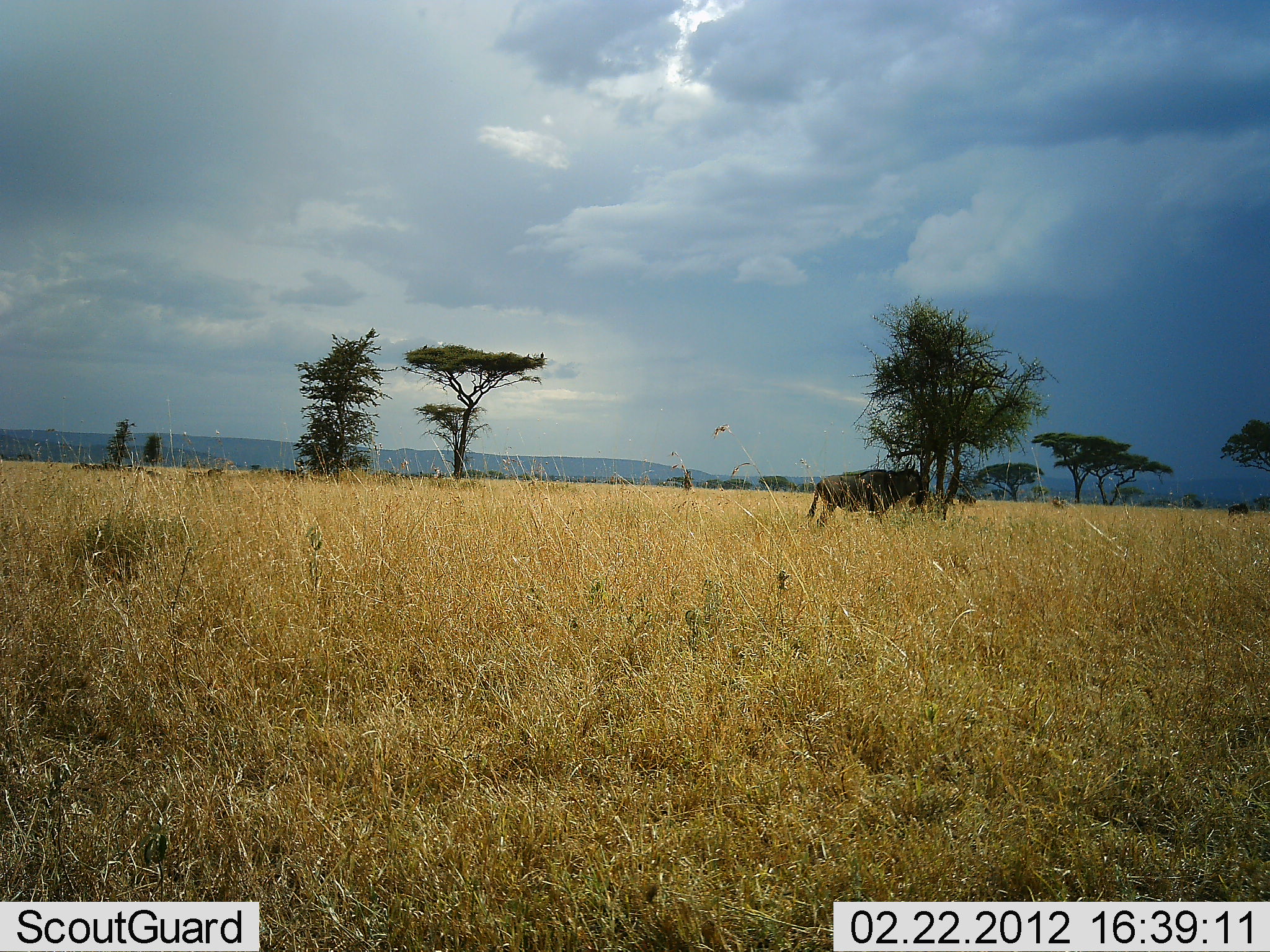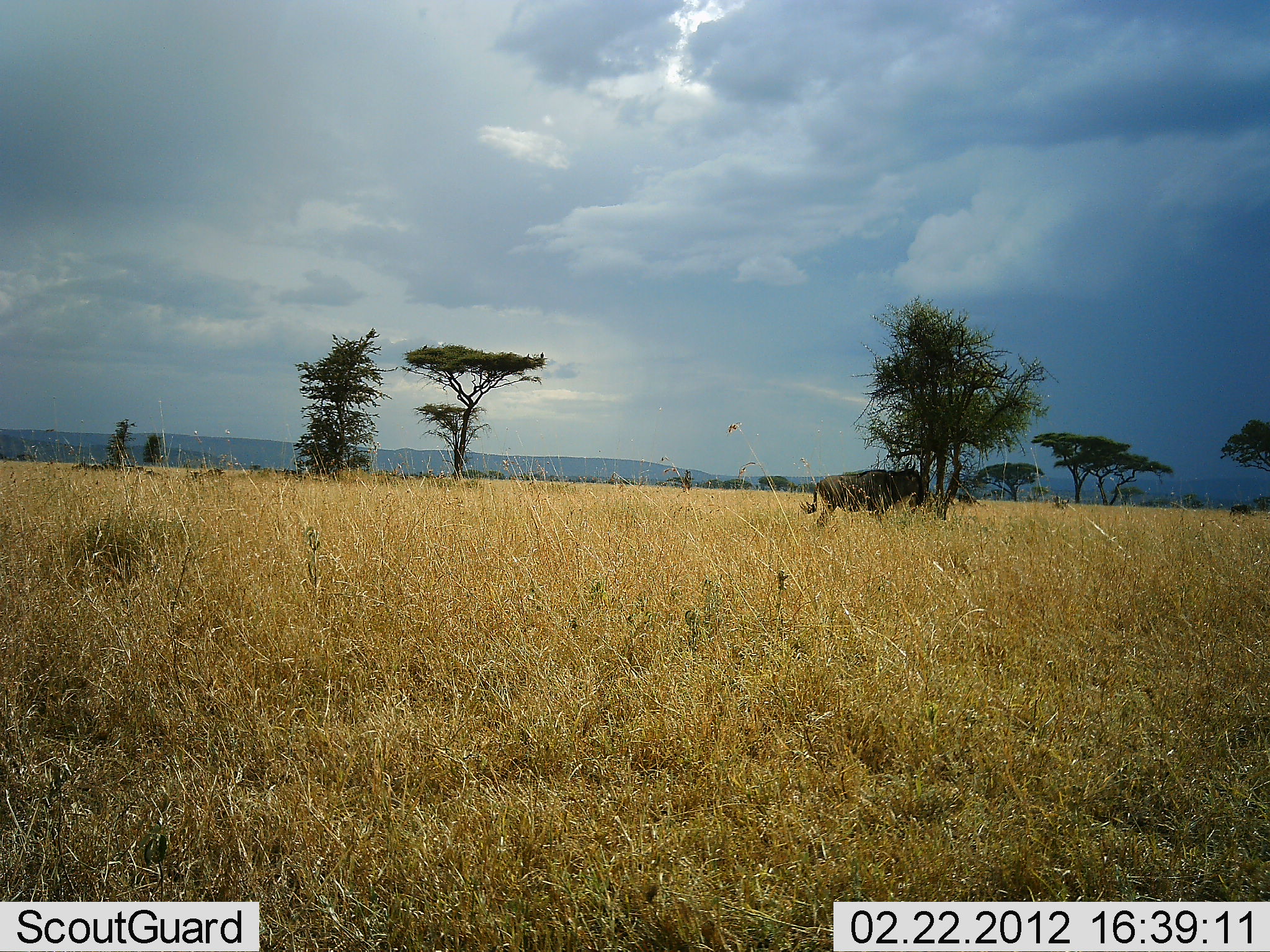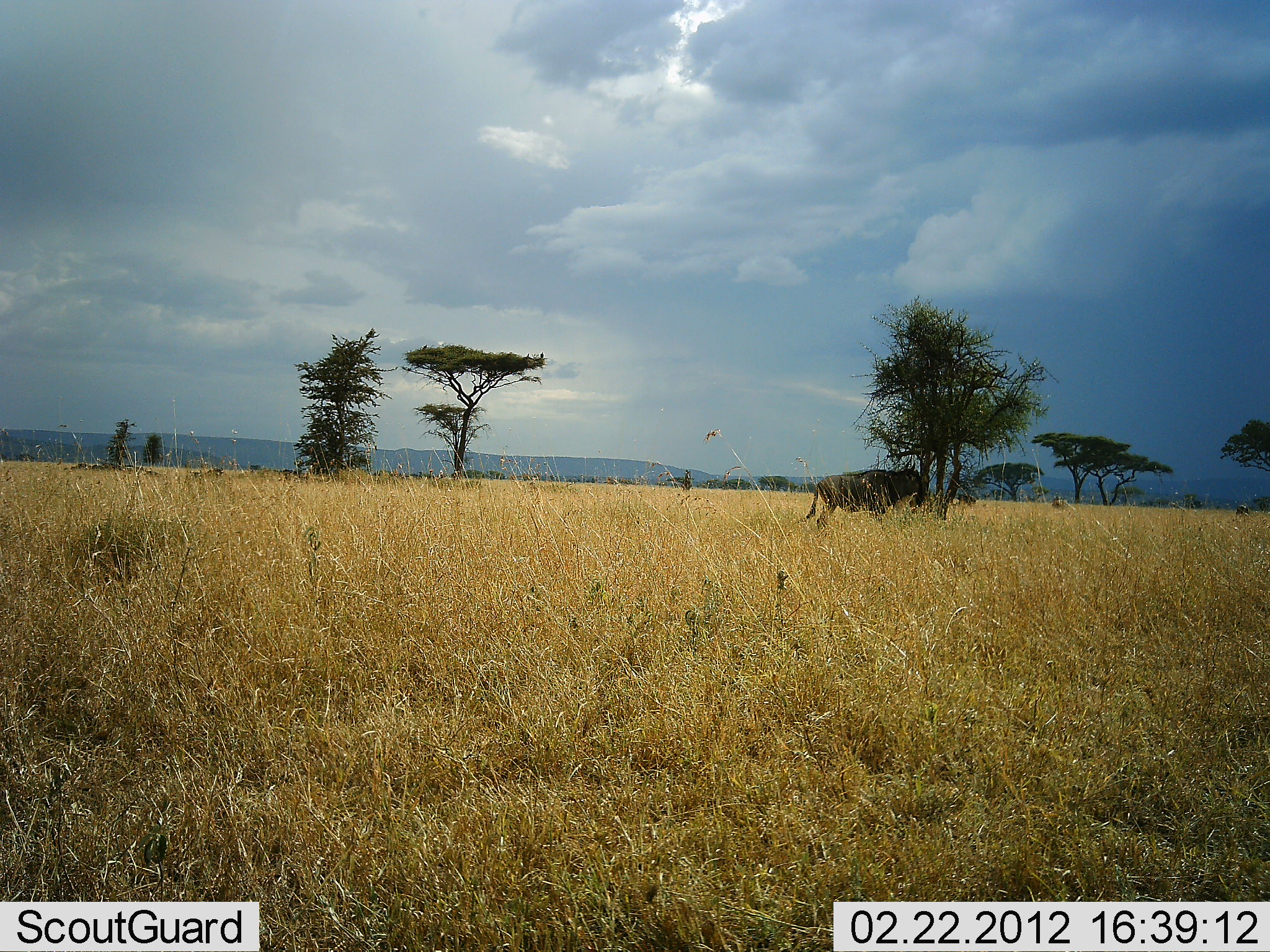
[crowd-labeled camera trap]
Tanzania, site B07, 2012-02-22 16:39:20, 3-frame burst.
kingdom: Animalia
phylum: Chordata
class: Mammalia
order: Artiodactyla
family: Bovidae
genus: Connochaetes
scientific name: Connochaetes taurinus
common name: blue wildebeest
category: wildebeest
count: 1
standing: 92%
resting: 17%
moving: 8%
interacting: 0%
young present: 0%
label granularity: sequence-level